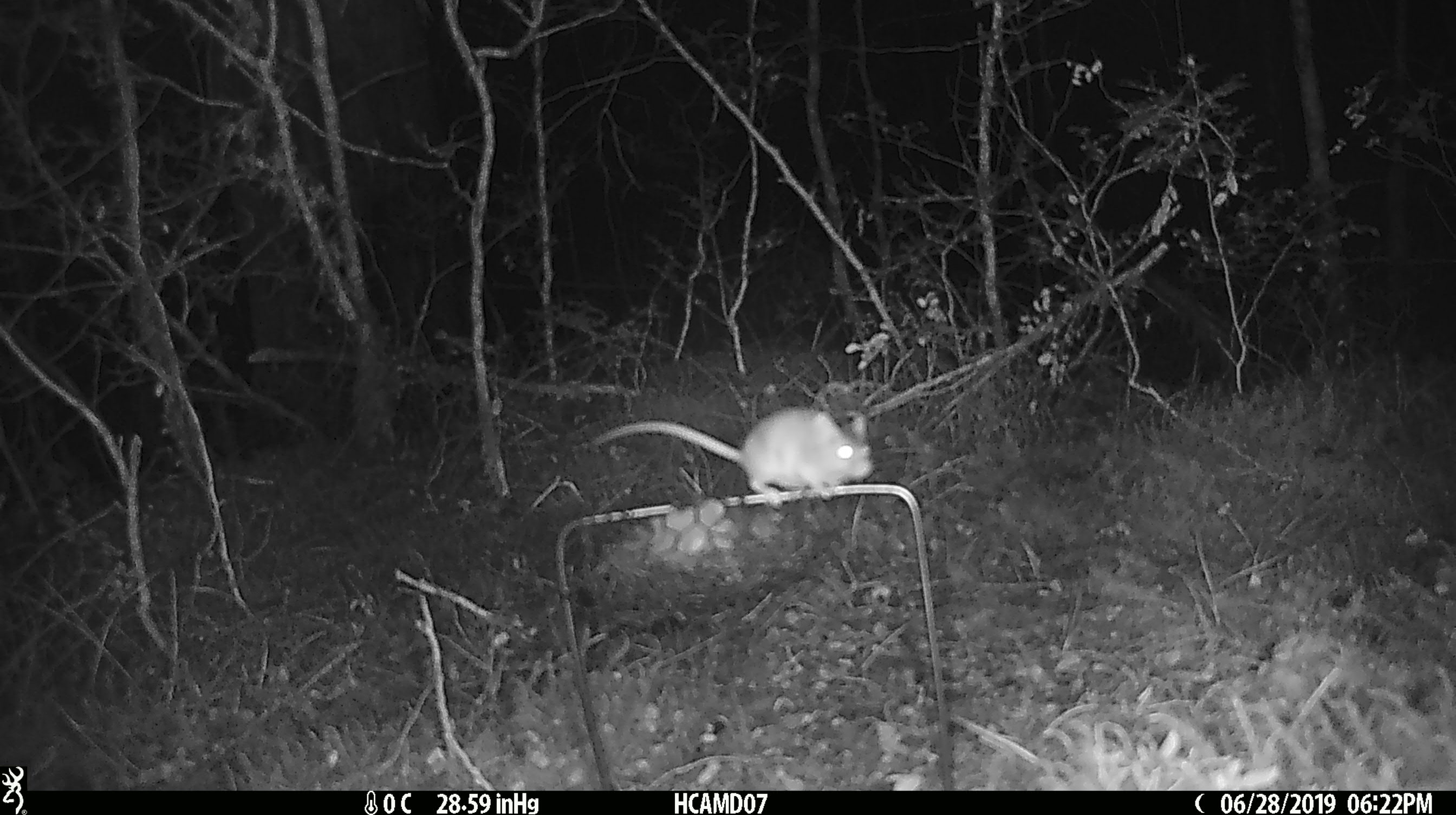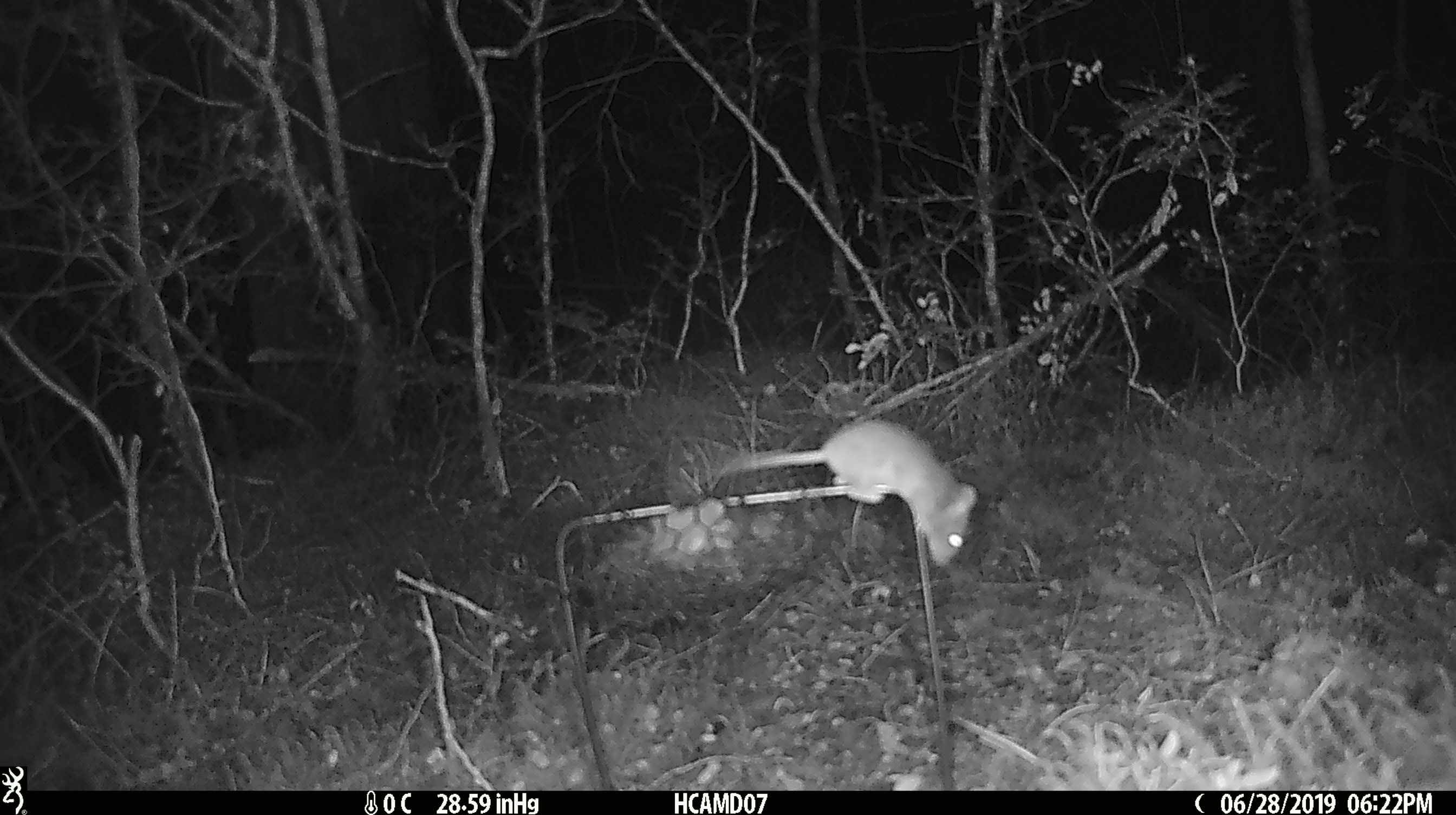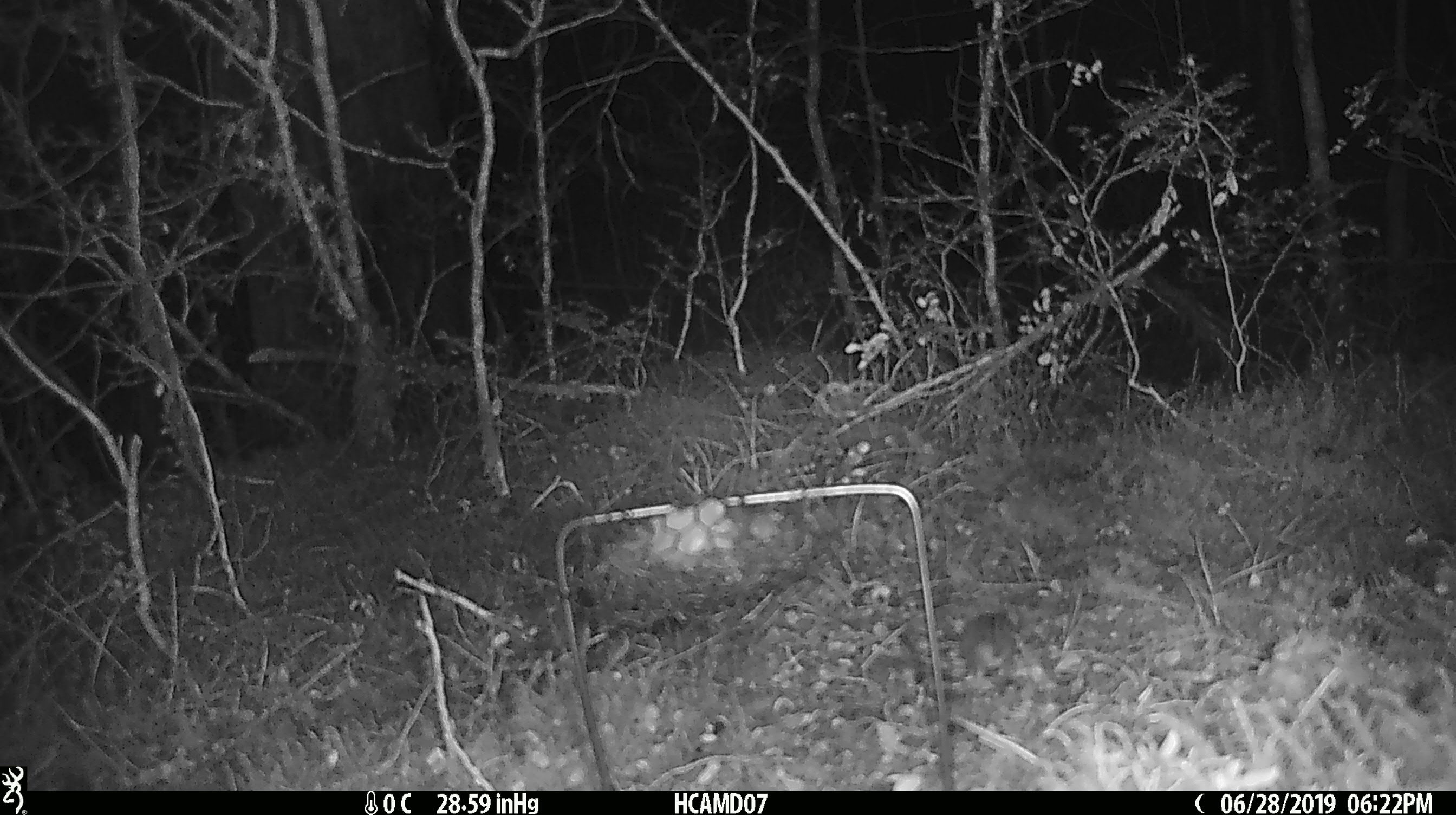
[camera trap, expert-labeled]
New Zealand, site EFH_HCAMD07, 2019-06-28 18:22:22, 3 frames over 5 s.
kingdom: Animalia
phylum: Chordata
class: Mammalia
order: Rodentia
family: Muridae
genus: Mus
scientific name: Mus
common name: mouse